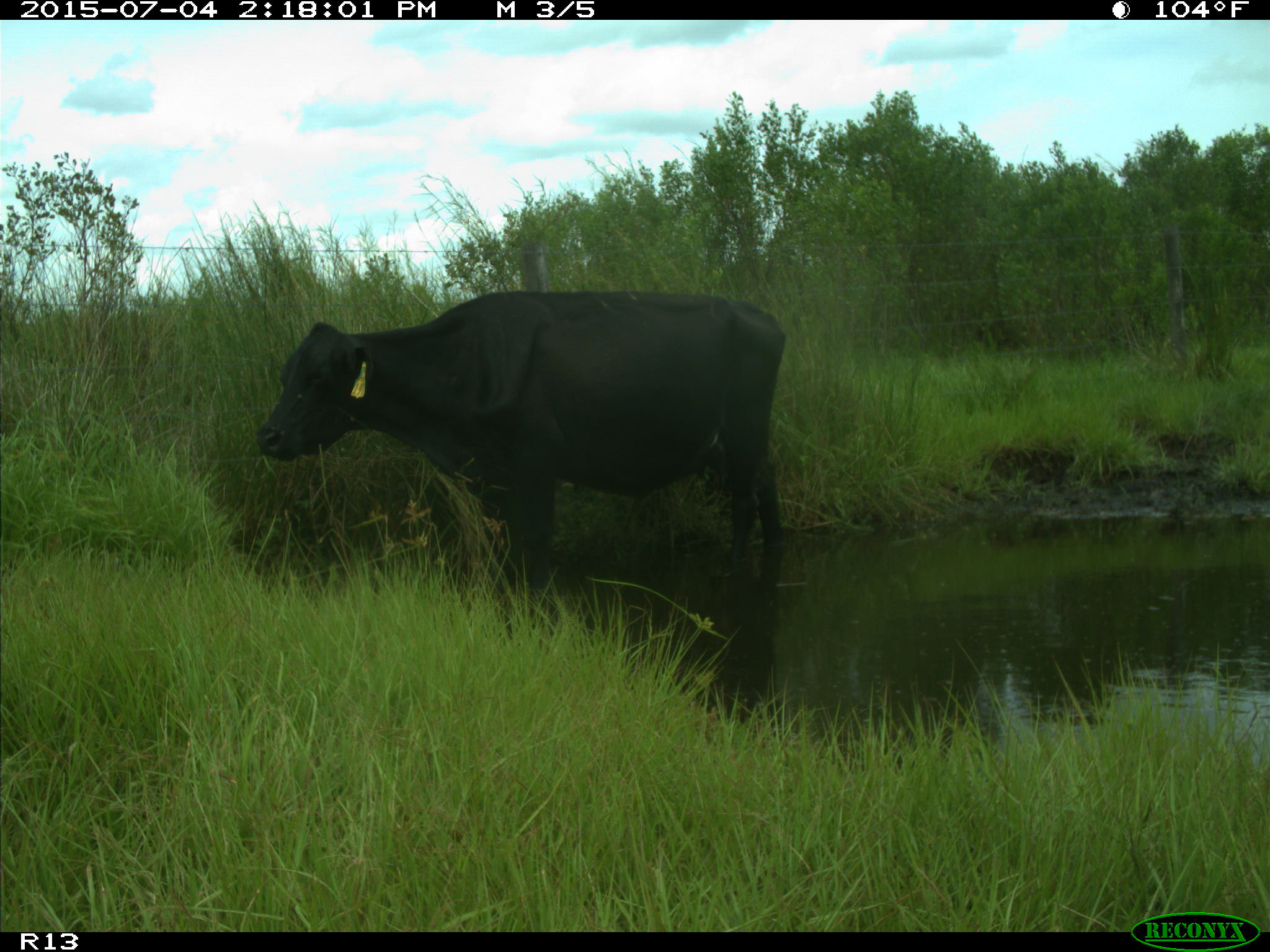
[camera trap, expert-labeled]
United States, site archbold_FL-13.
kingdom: Animalia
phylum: Chordata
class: Mammalia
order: Artiodactyla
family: Bovidae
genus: Bos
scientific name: Bos taurus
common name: domestic cow